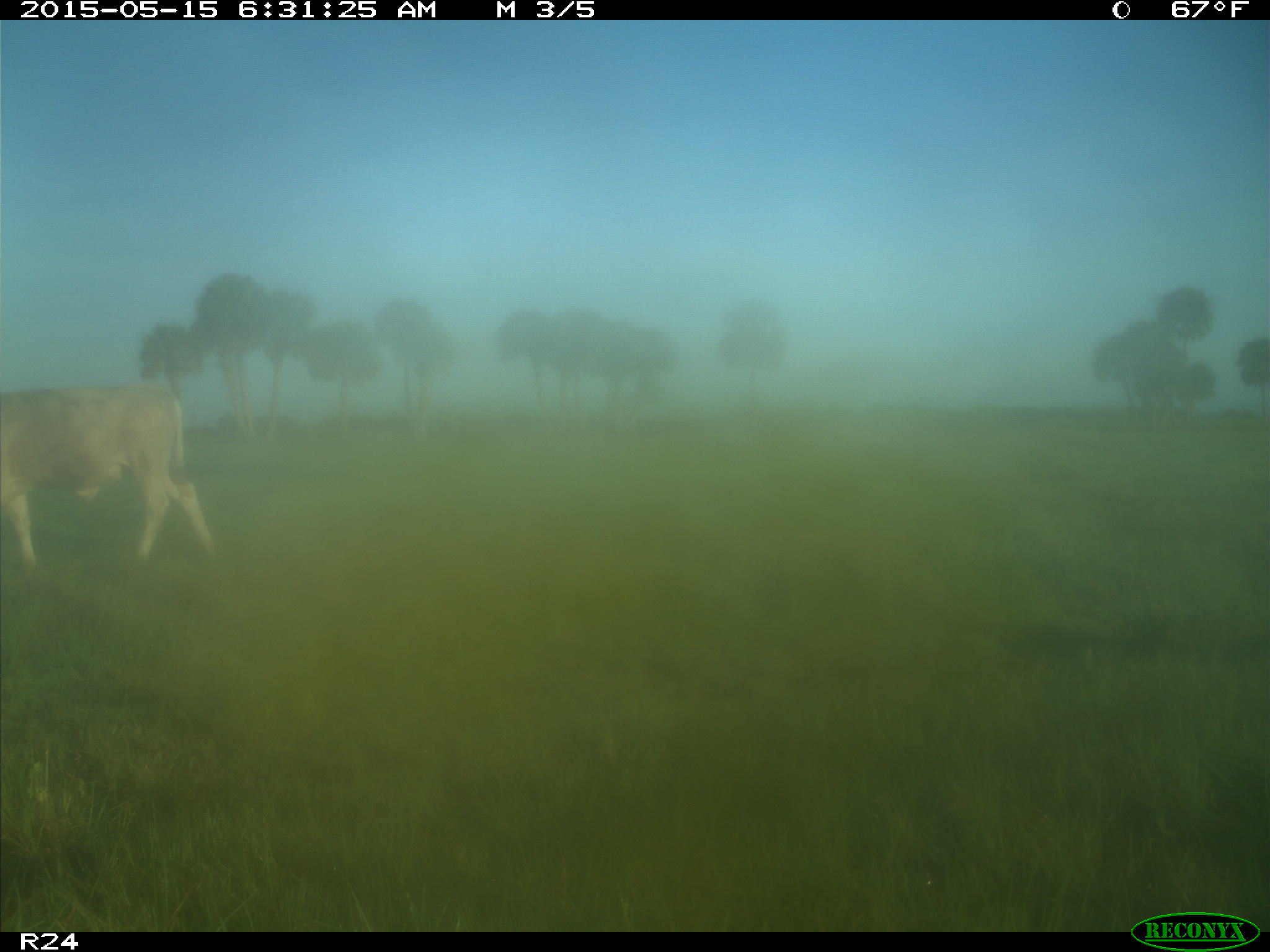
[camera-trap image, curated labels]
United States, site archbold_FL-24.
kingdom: Animalia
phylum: Chordata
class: Mammalia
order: Artiodactyla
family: Suidae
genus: Sus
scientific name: Sus scrofa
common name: wild boar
Sus scrofa (wild boar).